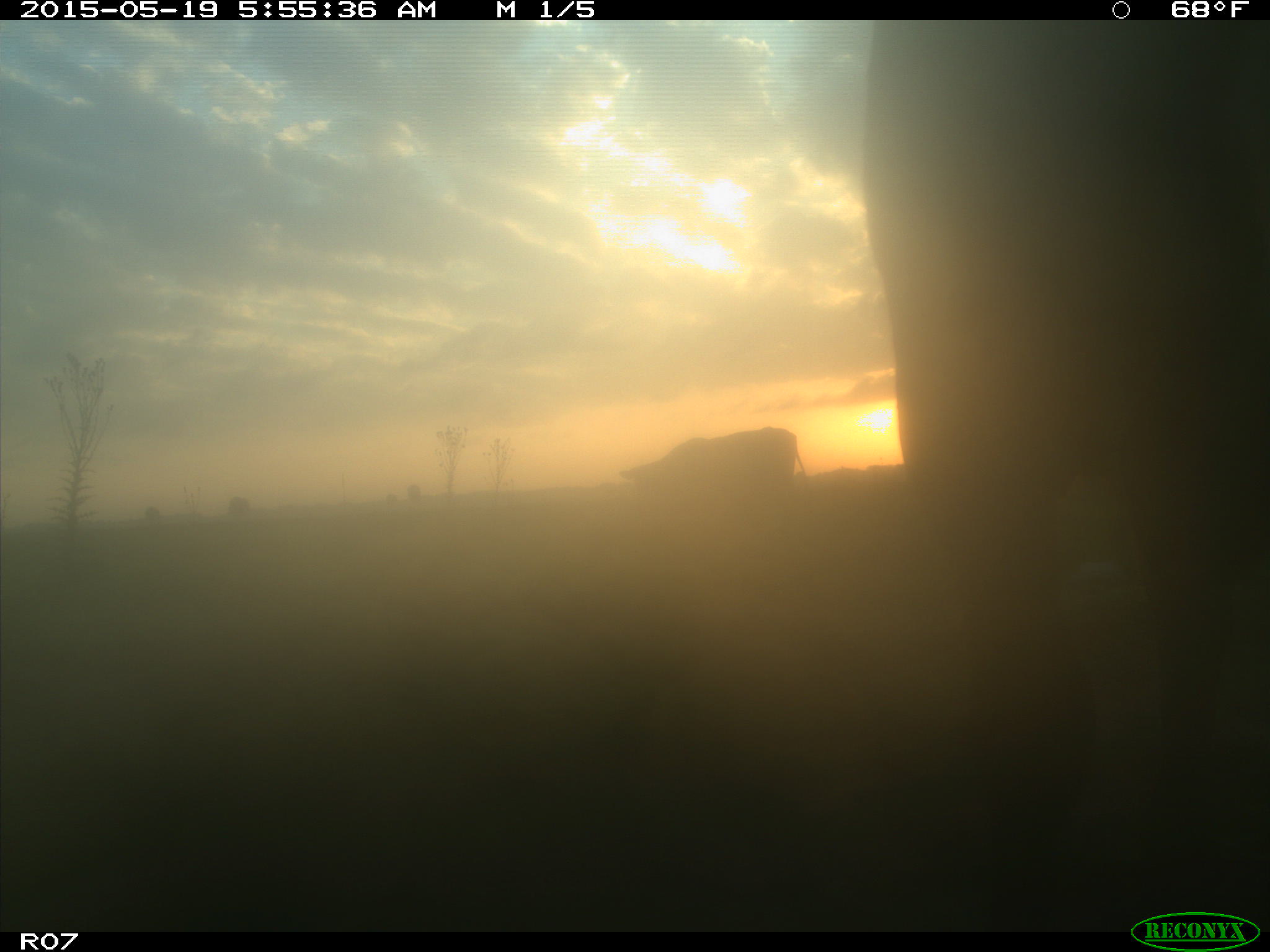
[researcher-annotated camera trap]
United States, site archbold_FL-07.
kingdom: Animalia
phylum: Chordata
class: Mammalia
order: Artiodactyla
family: Bovidae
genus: Bos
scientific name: Bos taurus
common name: domestic cow